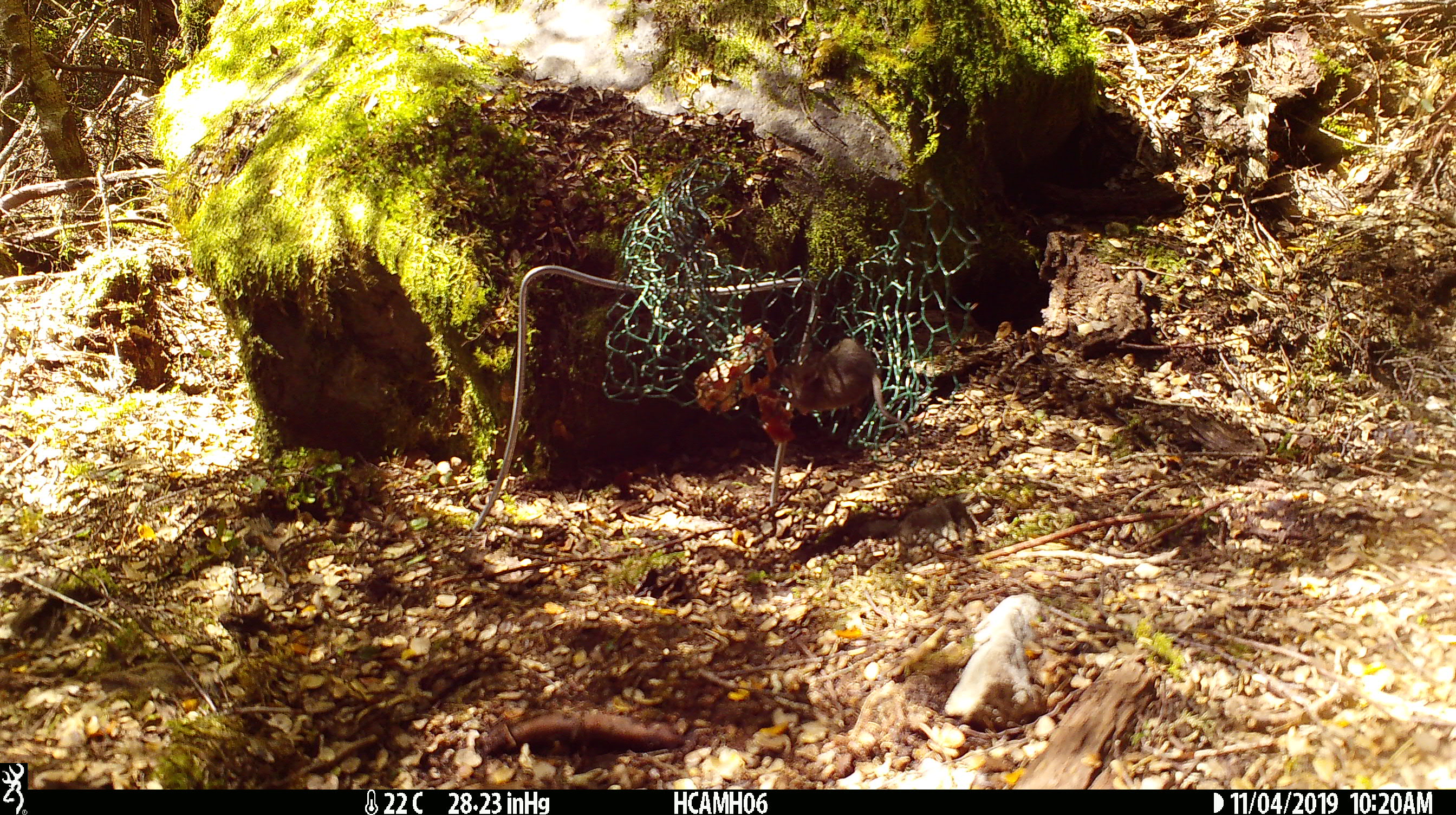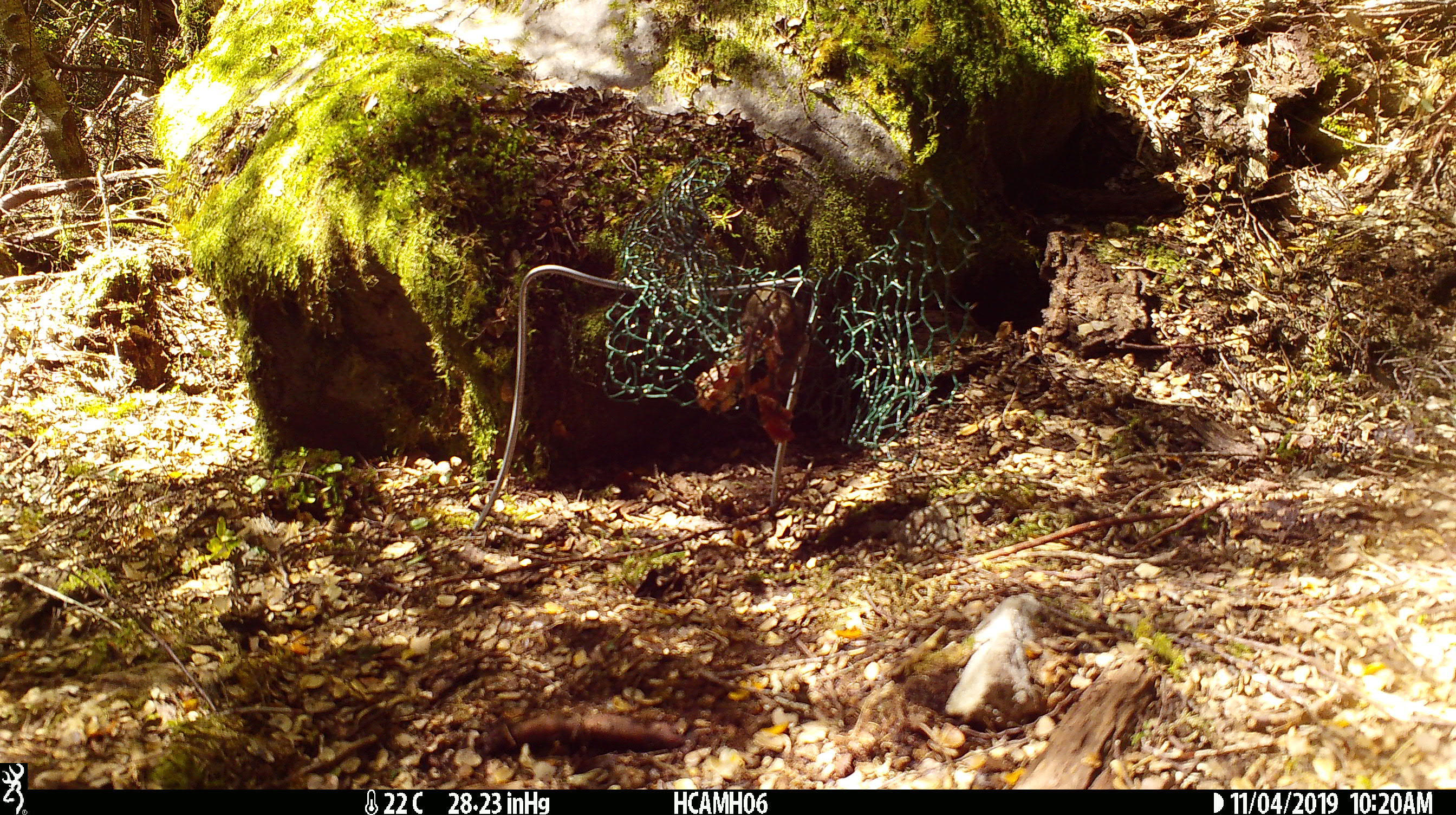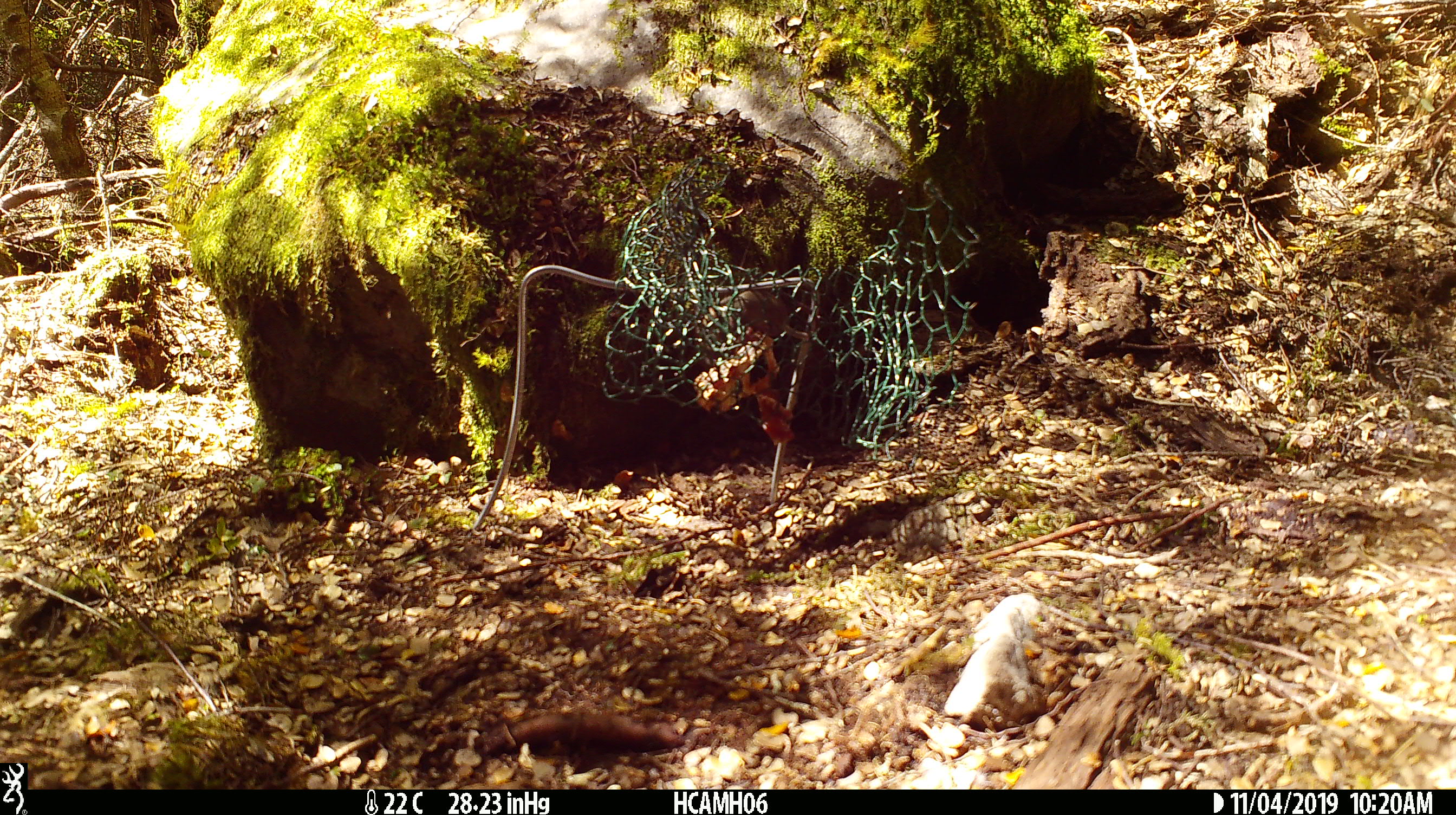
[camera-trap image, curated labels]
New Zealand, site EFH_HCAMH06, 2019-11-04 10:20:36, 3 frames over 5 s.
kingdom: Animalia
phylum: Chordata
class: Mammalia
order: Rodentia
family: Muridae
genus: Mus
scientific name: Mus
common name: mouse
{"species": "mouse (Mus)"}